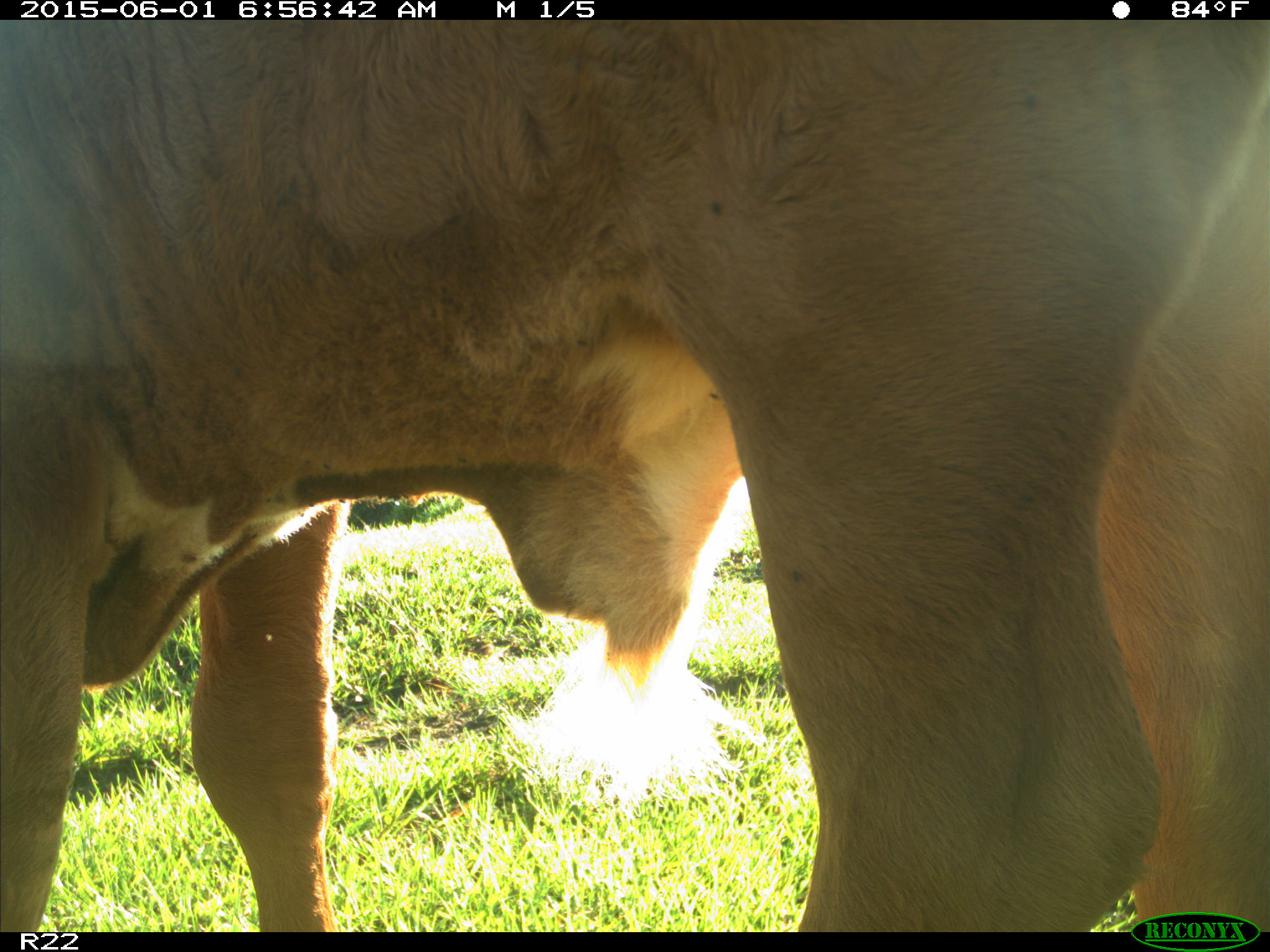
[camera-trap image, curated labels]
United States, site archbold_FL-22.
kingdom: Animalia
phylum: Chordata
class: Mammalia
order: Artiodactyla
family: Bovidae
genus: Bos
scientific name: Bos taurus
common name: domestic cow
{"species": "Bos taurus (domestic cow)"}